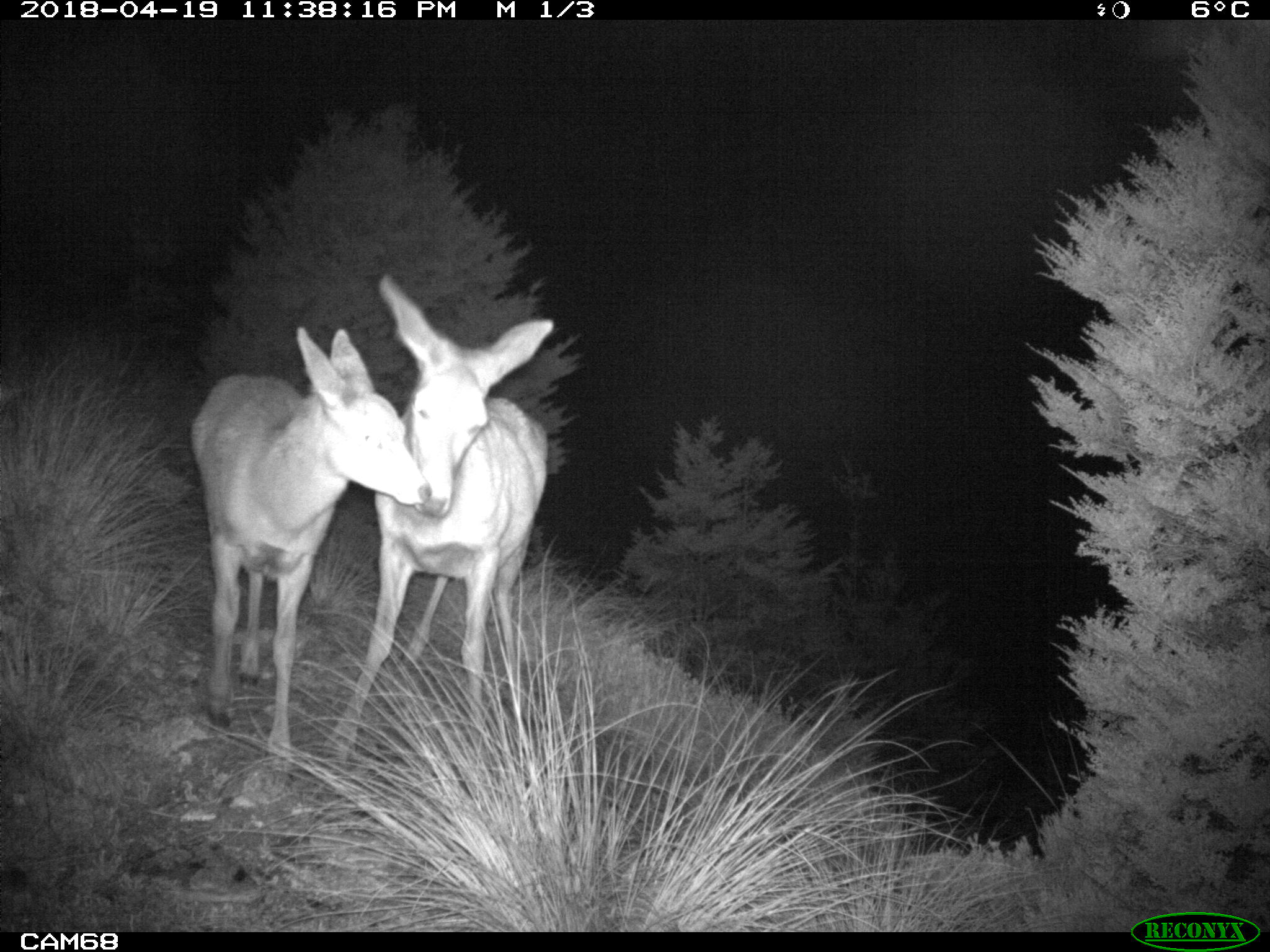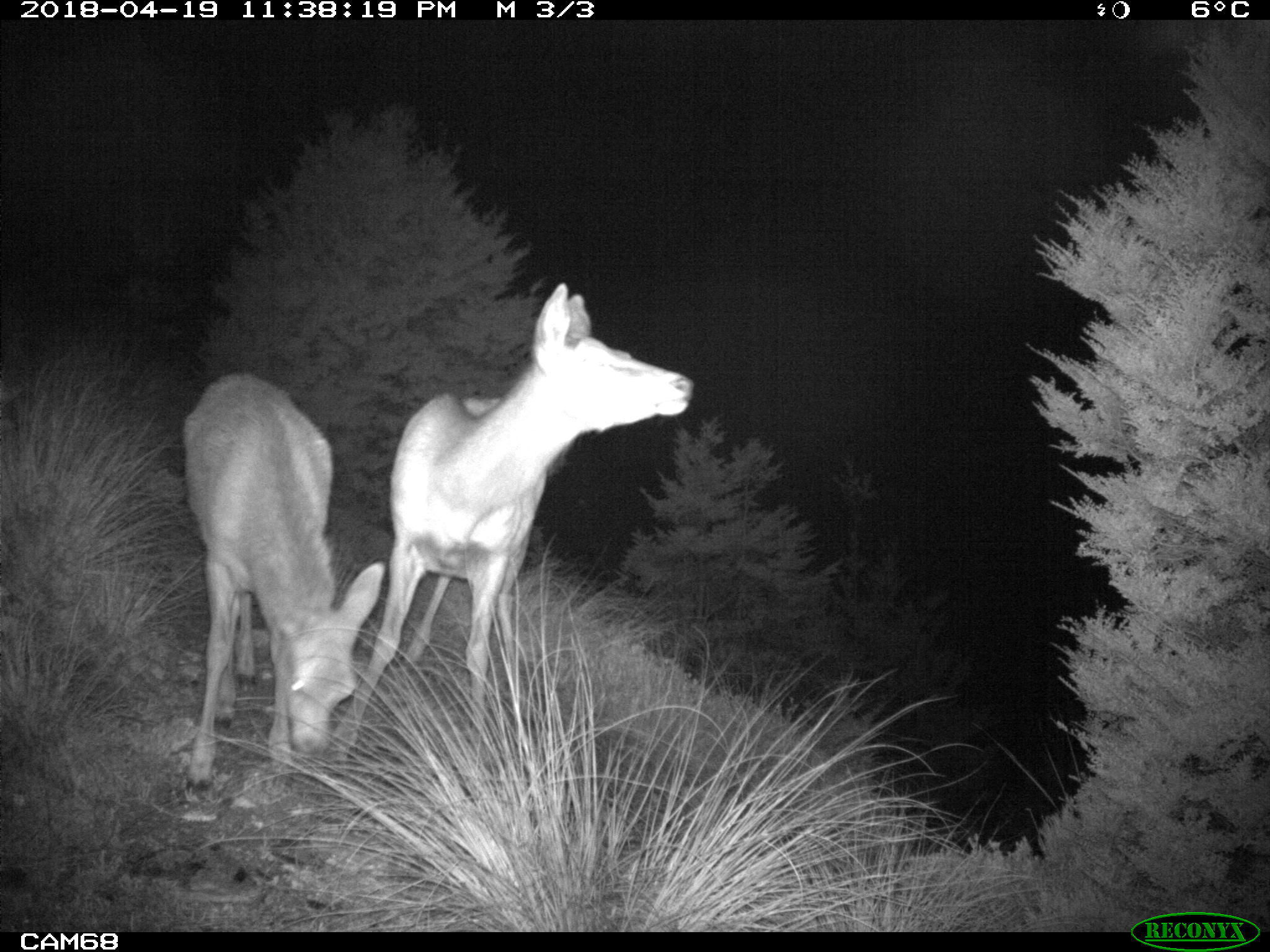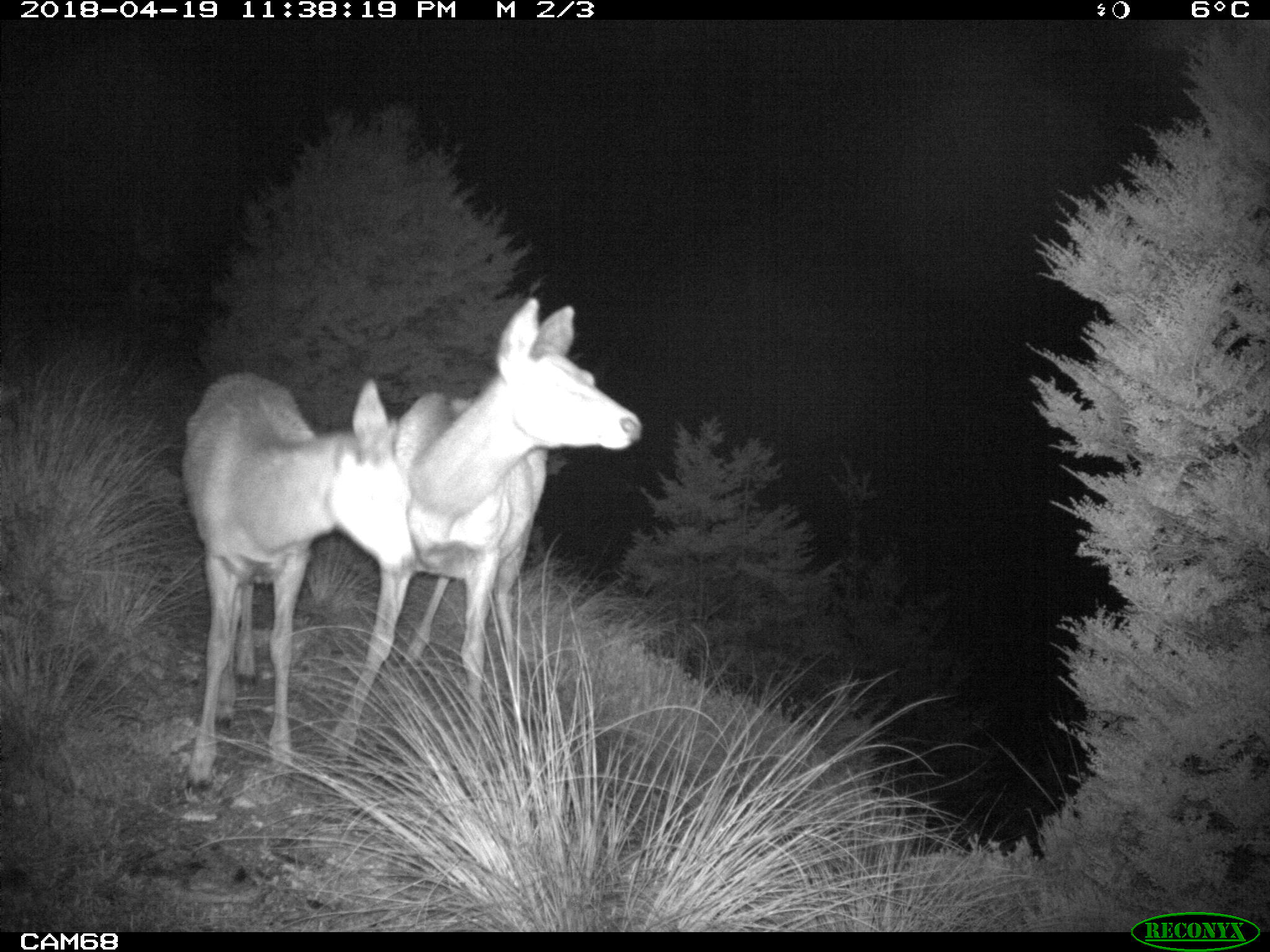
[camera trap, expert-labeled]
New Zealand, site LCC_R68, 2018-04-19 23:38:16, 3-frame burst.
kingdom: Animalia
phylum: Chordata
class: Mammalia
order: Artiodactyla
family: Cervidae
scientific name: Cervidae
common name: deer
Deer (Cervidae).